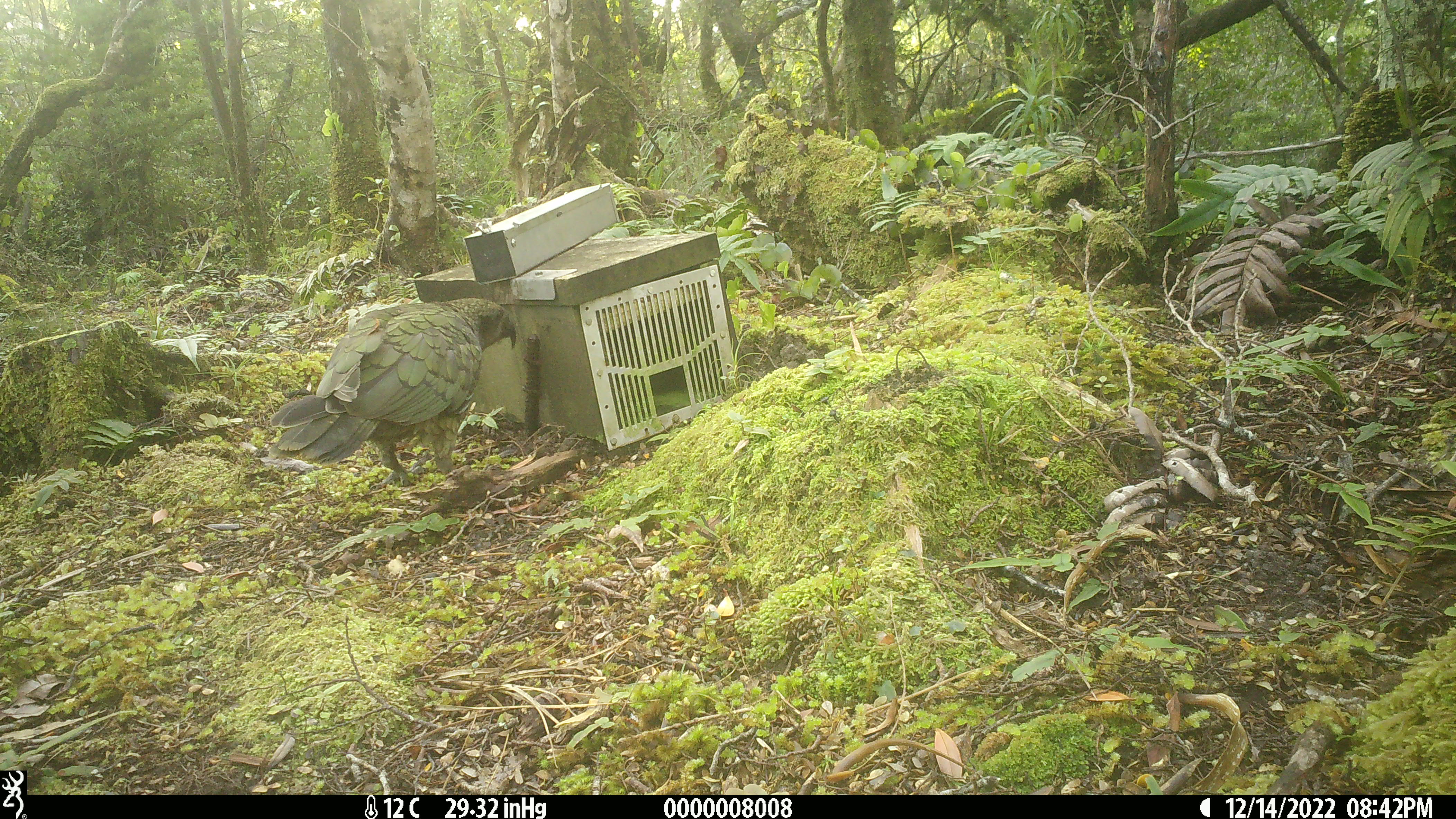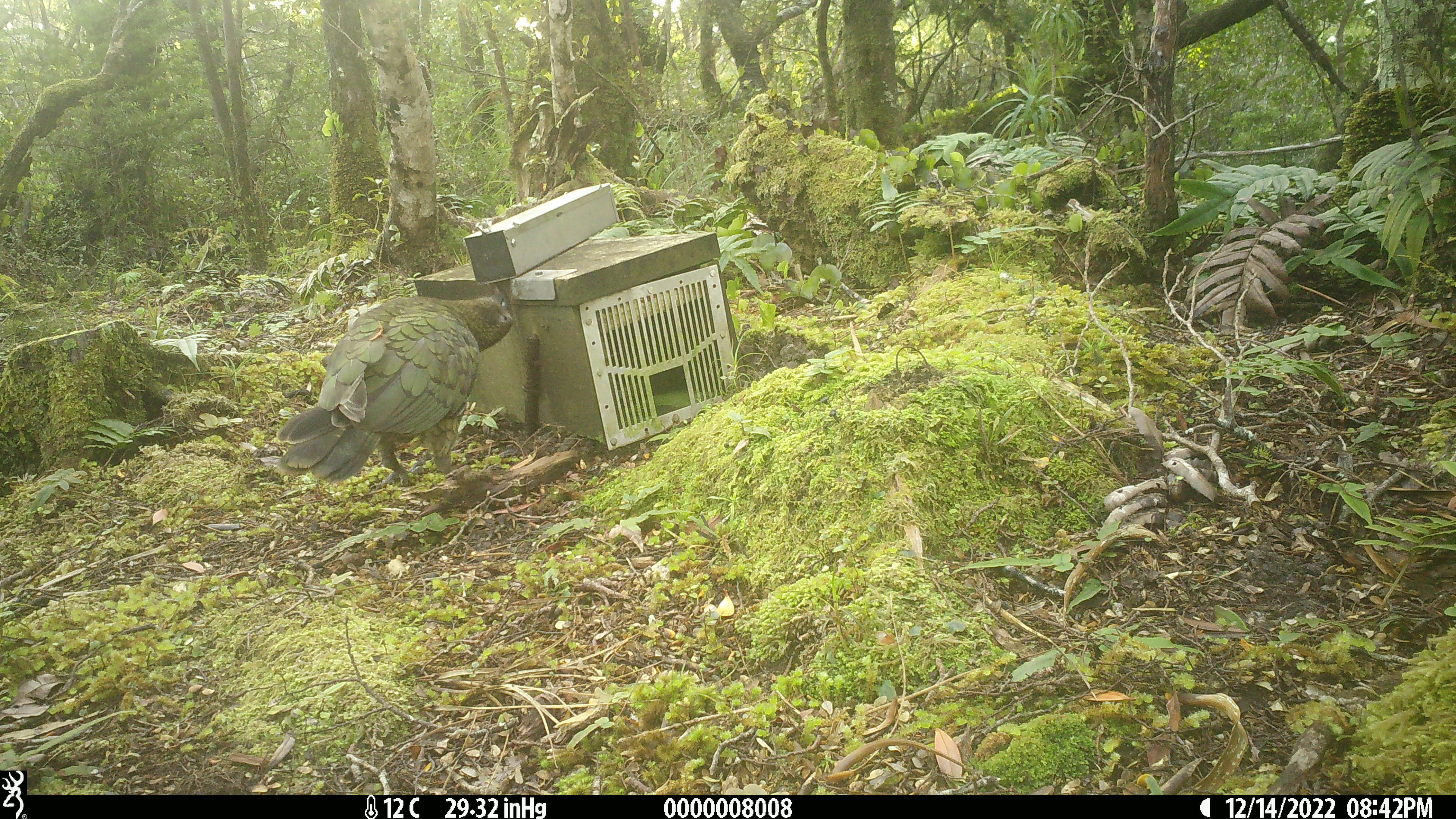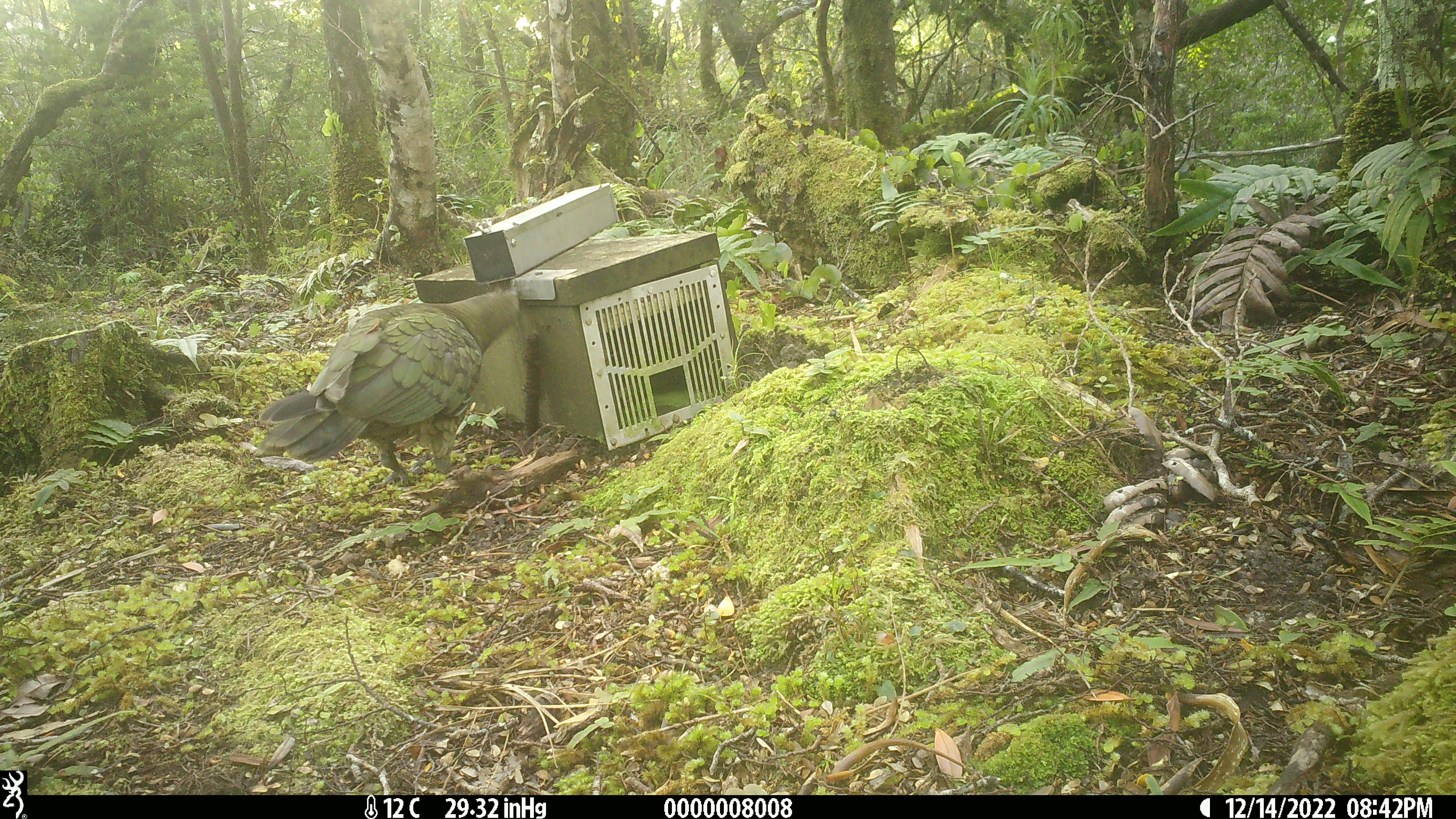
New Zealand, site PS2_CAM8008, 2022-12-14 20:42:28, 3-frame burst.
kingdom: Animalia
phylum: Chordata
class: Aves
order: Psittaciformes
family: Strigopidae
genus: Nestor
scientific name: Nestor notabilis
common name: kea